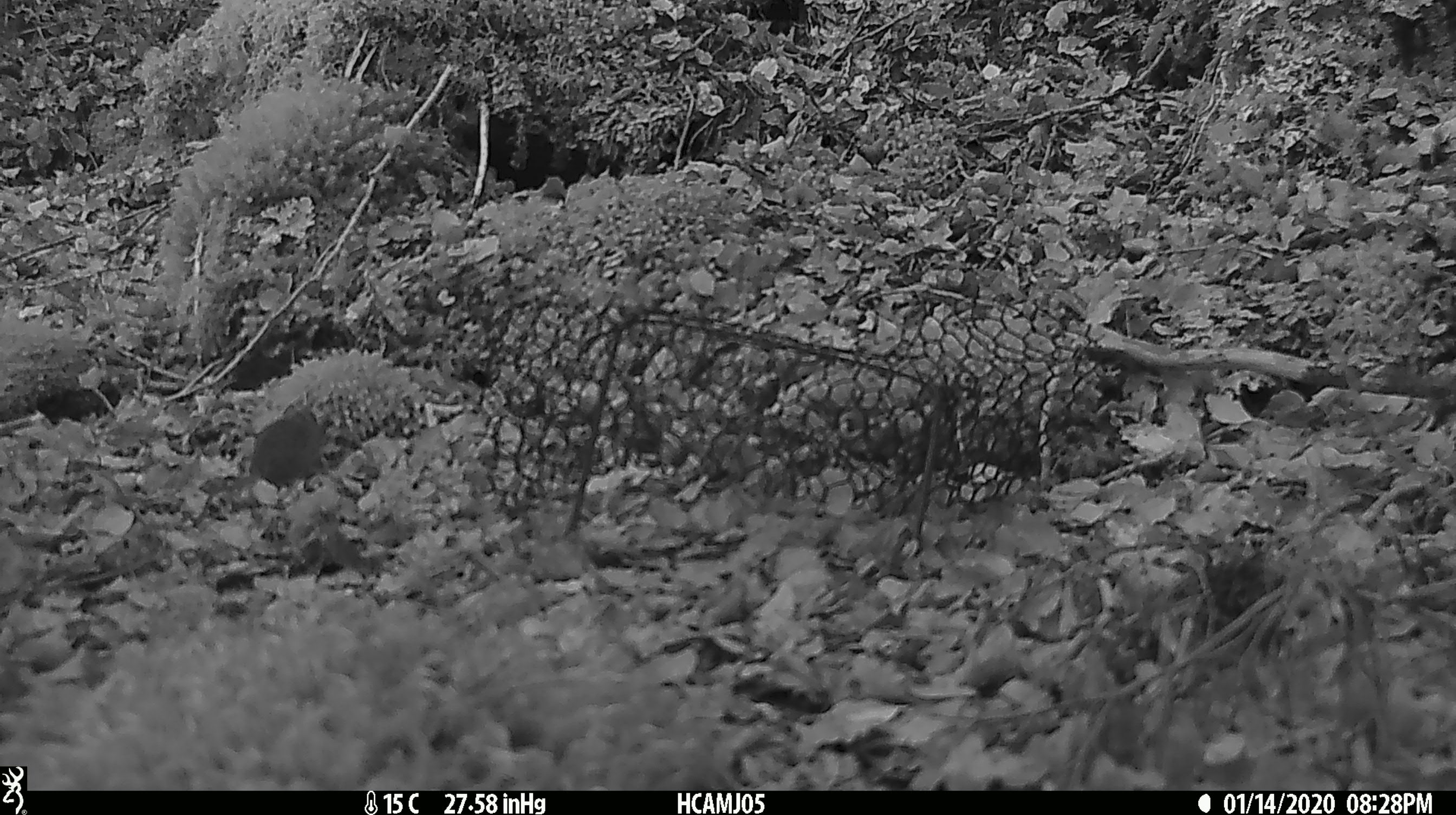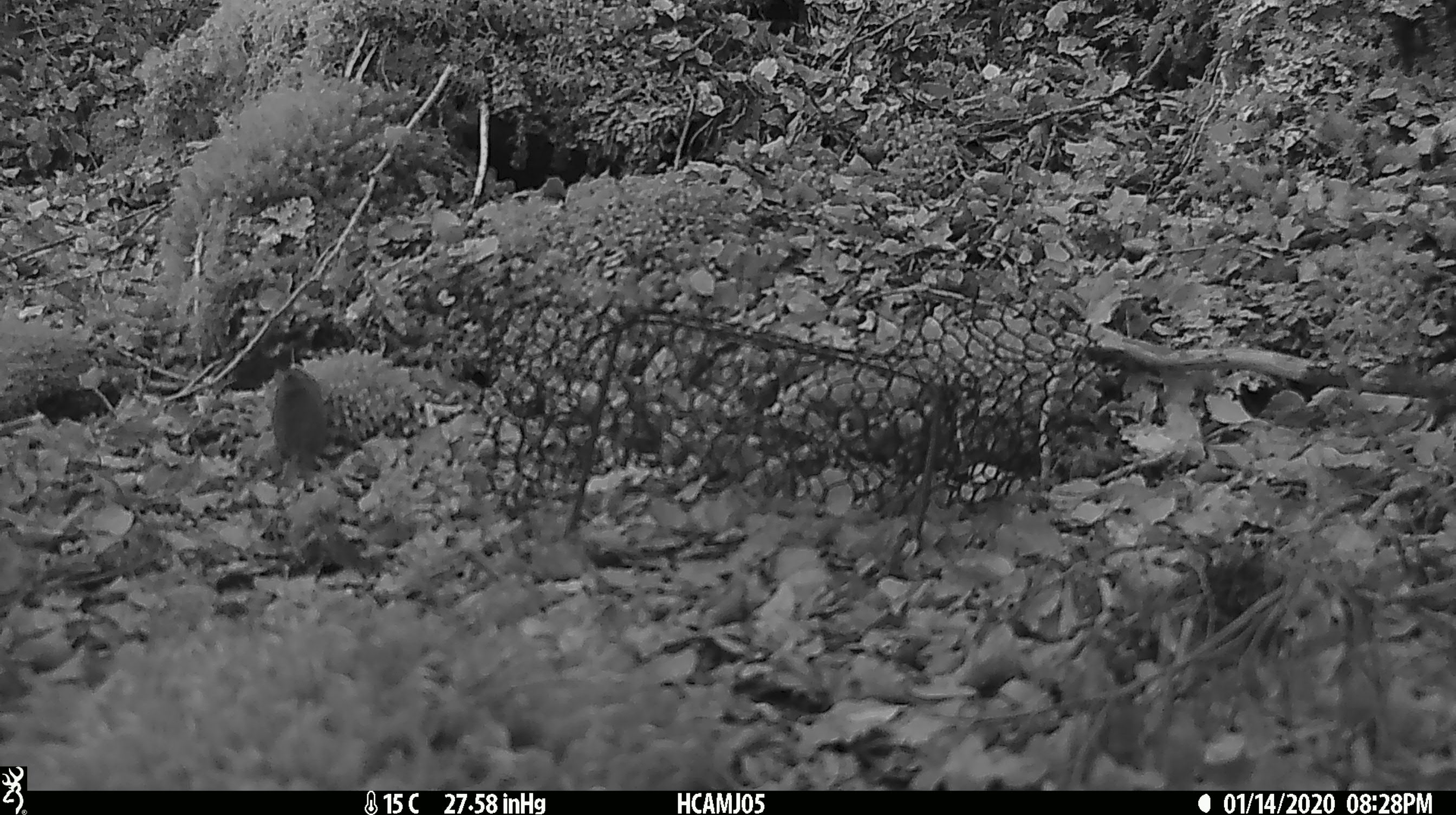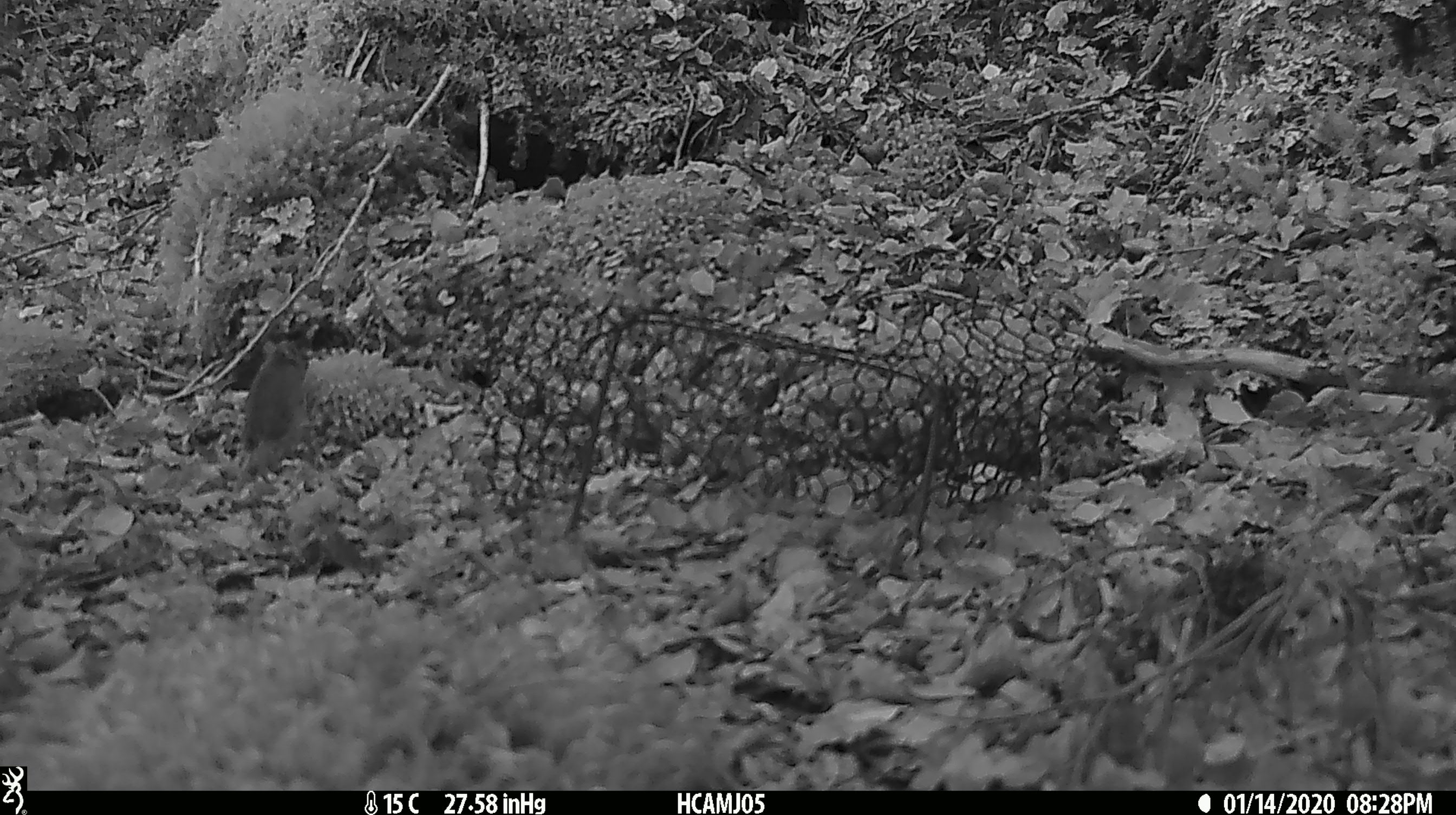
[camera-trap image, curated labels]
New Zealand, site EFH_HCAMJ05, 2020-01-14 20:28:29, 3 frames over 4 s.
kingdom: Animalia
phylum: Chordata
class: Mammalia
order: Rodentia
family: Muridae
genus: Mus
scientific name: Mus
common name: mouse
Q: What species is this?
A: Mouse (Mus).